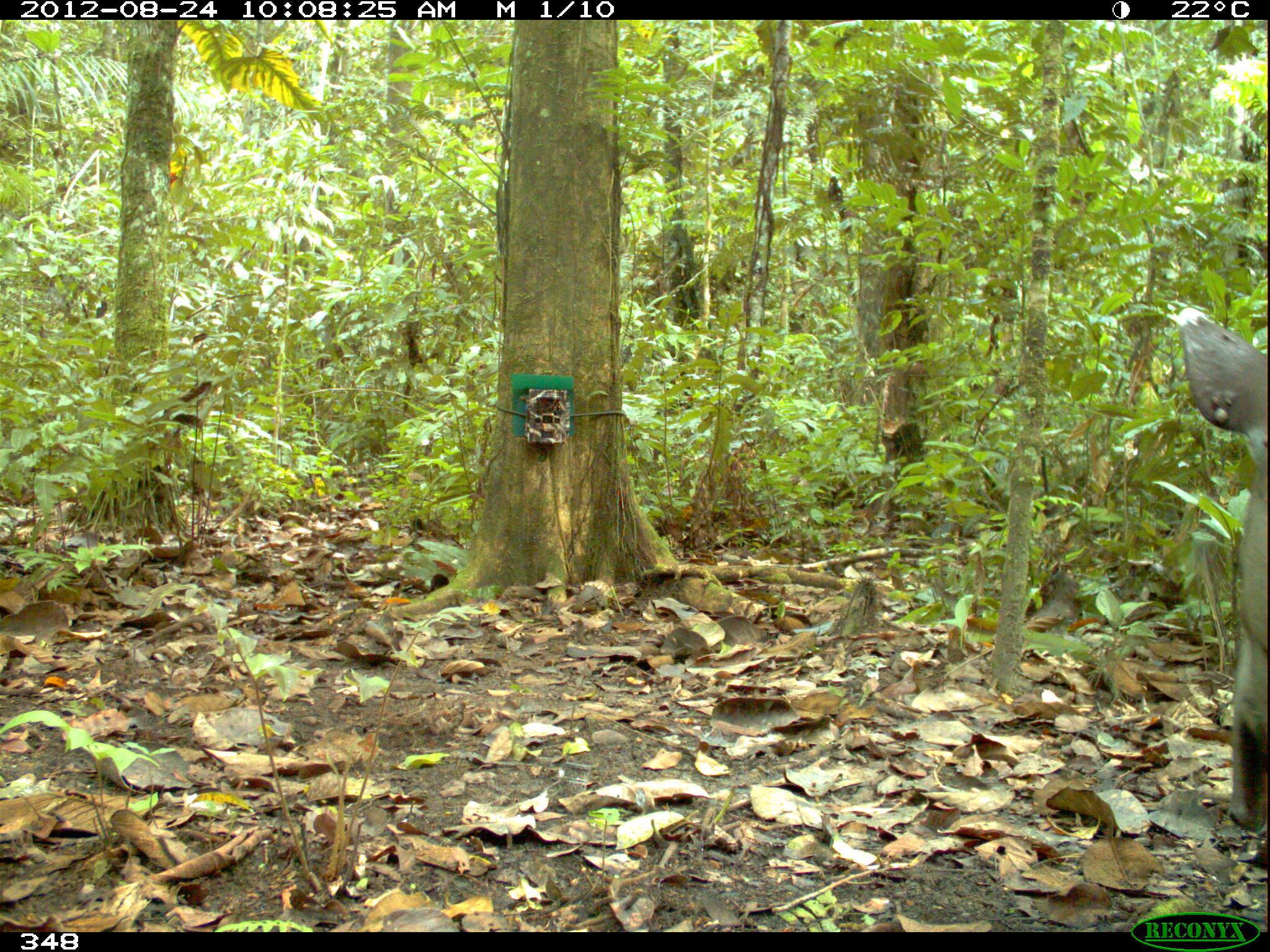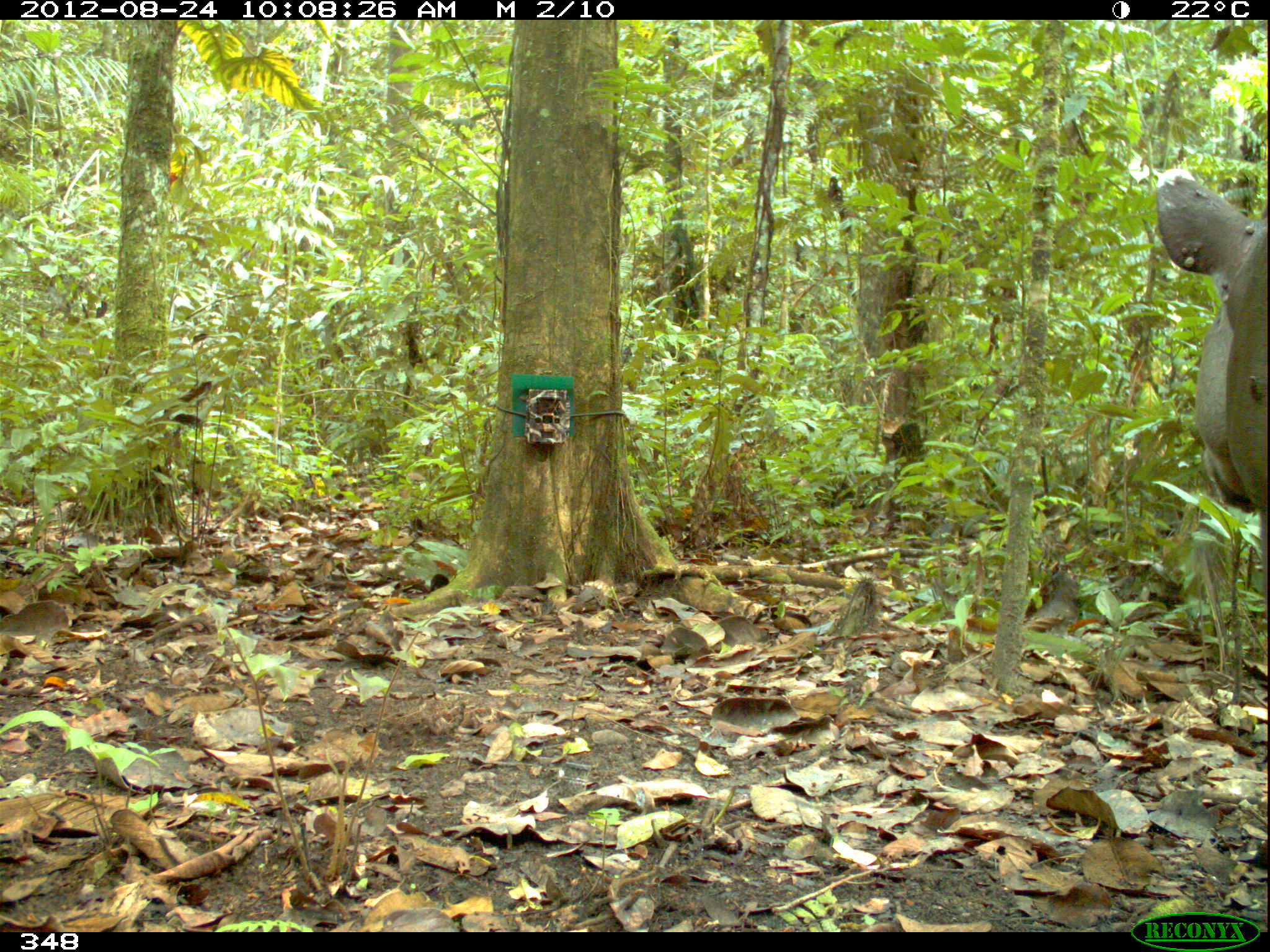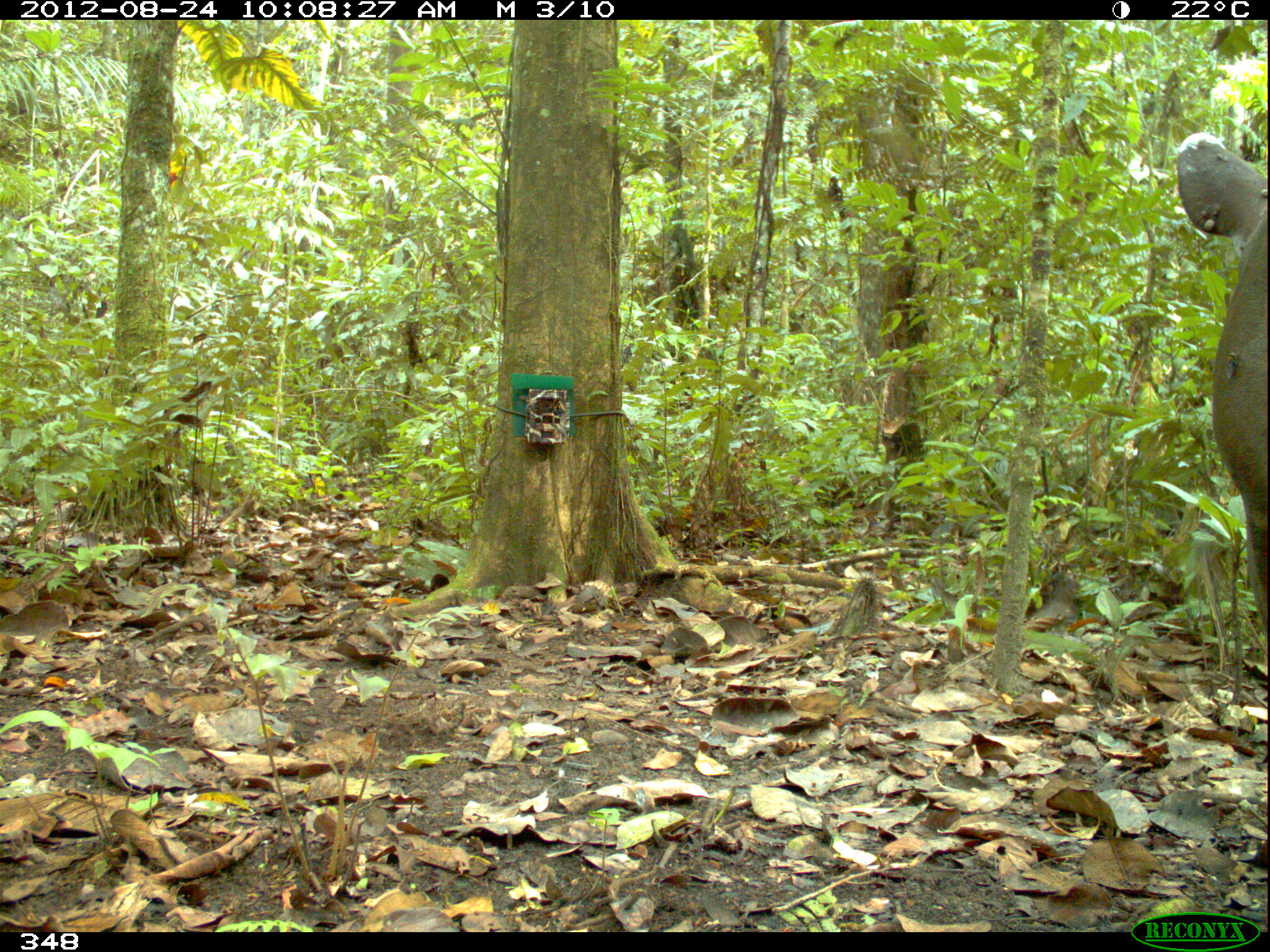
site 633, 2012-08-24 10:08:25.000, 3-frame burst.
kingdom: Animalia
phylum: Chordata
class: Mammalia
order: Perissodactyla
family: Tapiridae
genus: Tapirus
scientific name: Tapirus terrestris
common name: south american tapir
Tapirus terrestris (south american tapir).